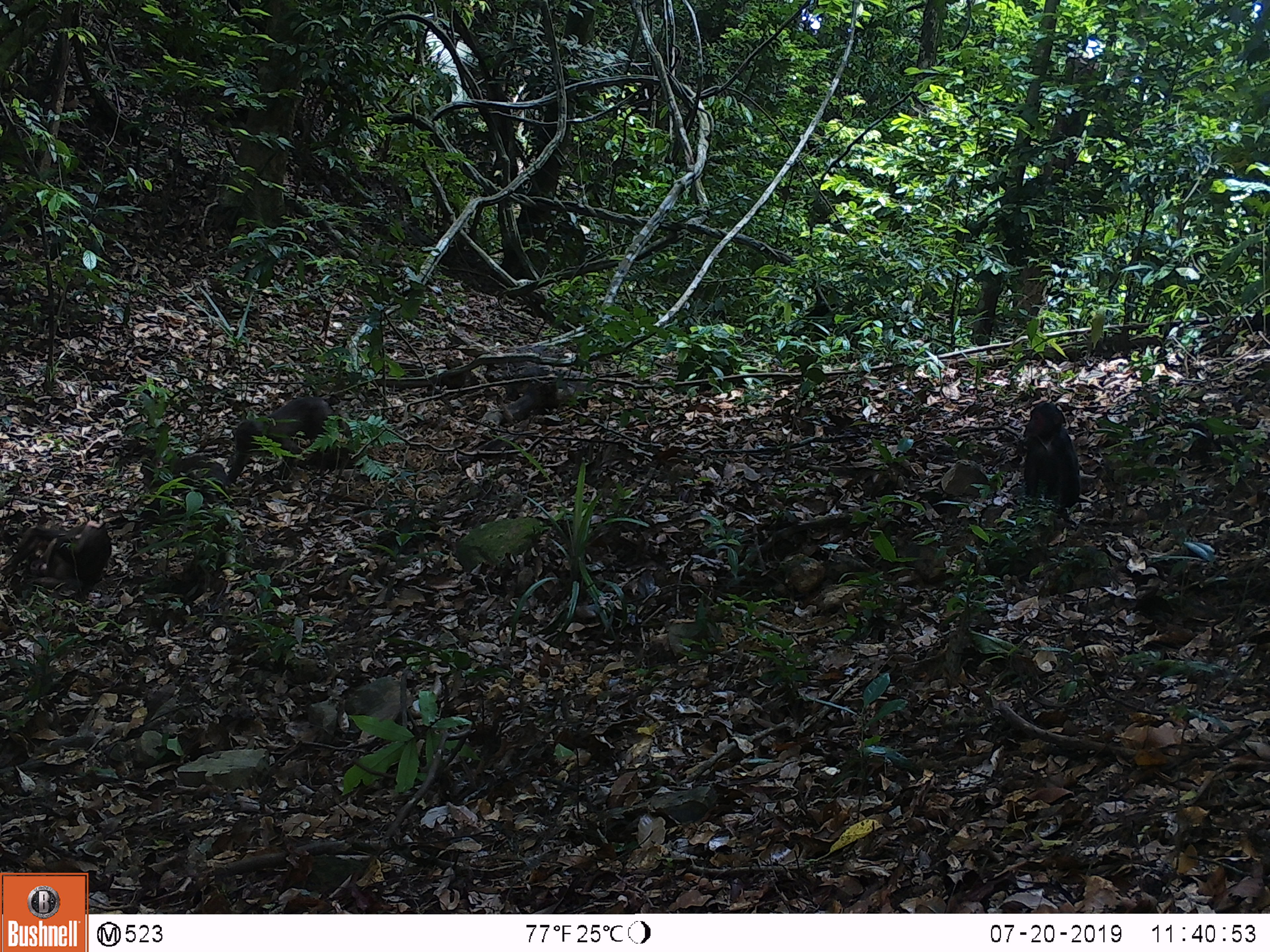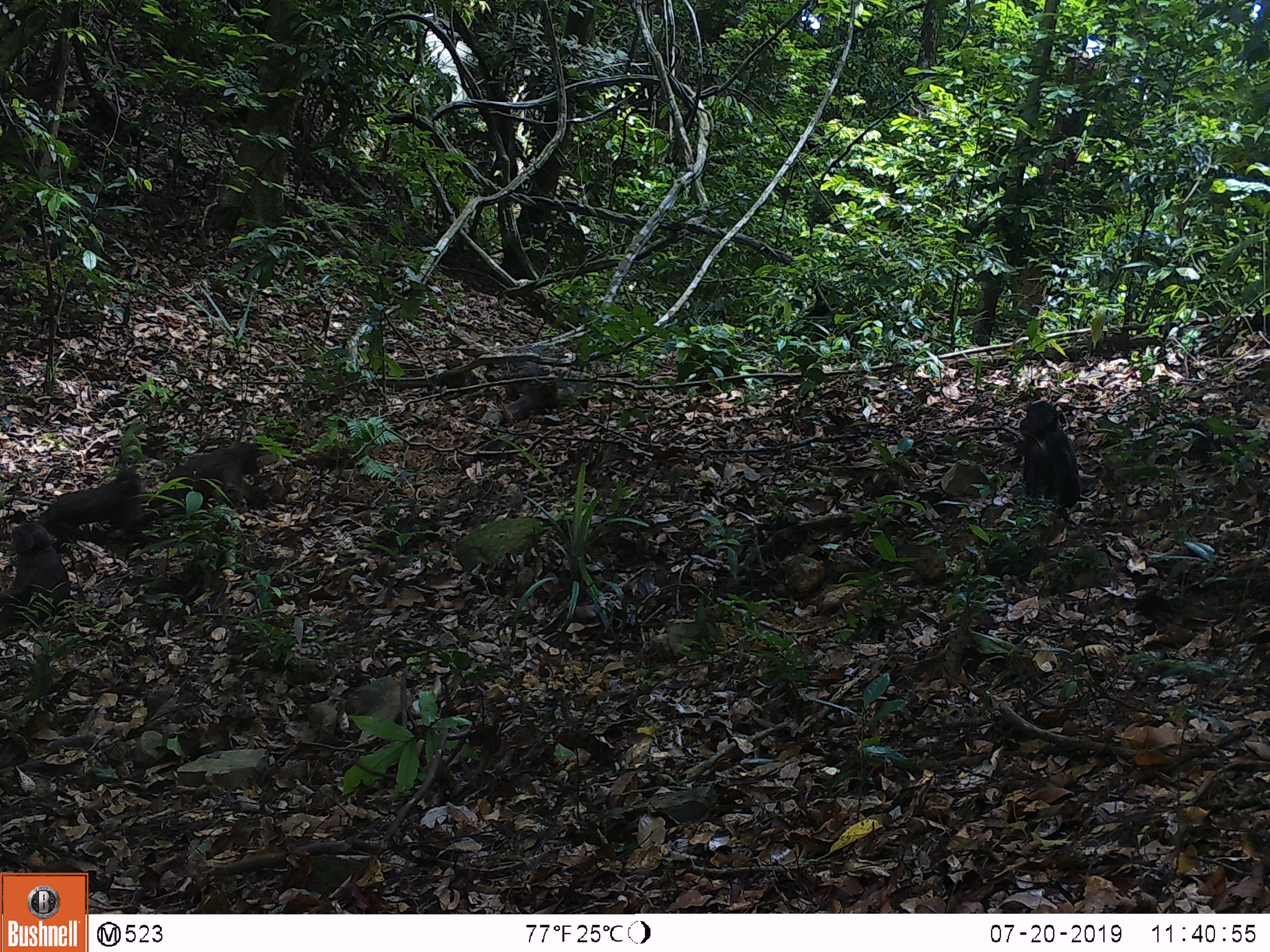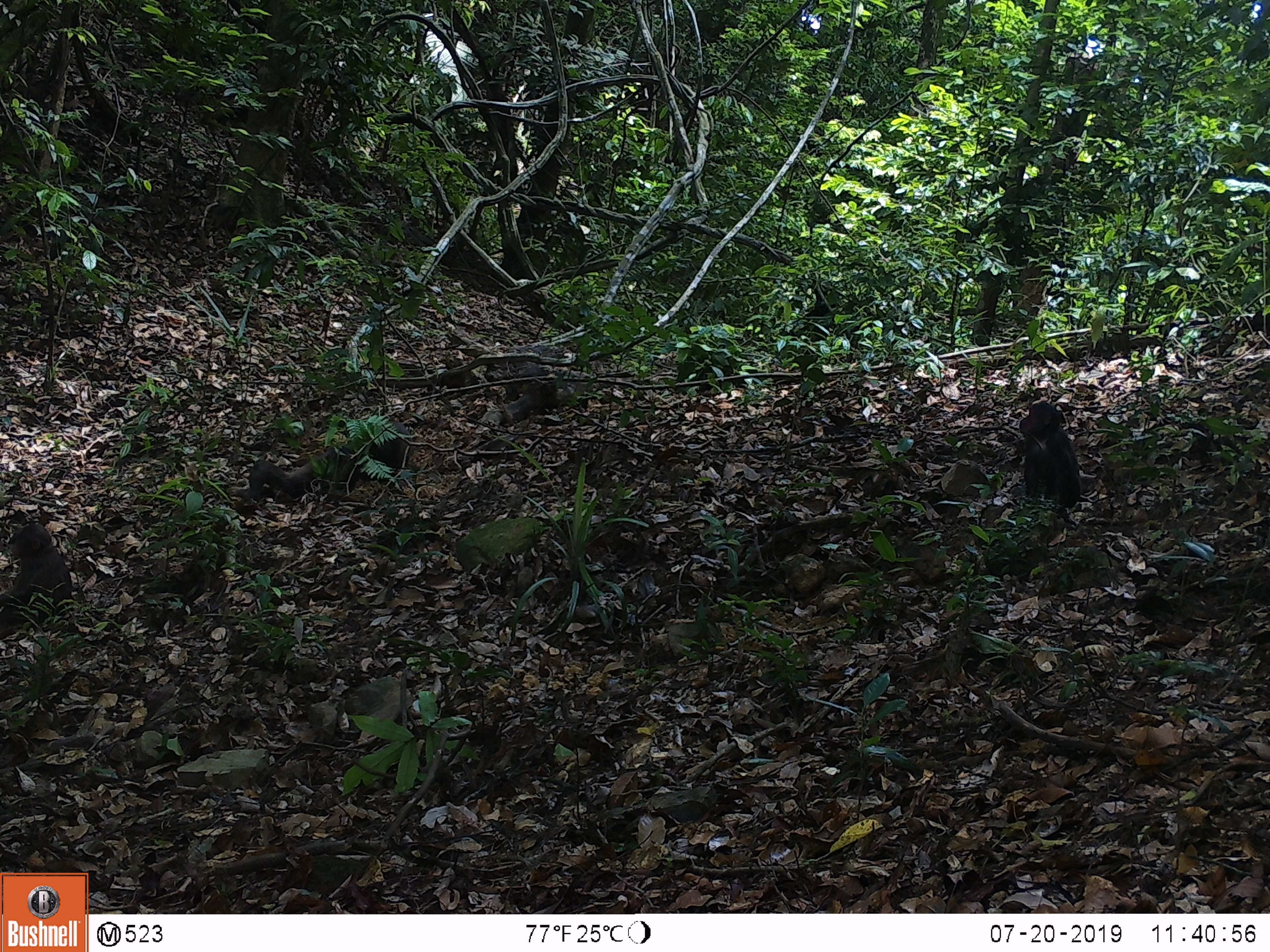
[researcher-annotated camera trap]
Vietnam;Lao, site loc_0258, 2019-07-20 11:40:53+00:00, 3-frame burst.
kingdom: Animalia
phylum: Chordata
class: Mammalia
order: Primates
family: Cercopithecidae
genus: Macaca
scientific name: Macaca arctoides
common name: stump-tailed macaque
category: stump tailed macaque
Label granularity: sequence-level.